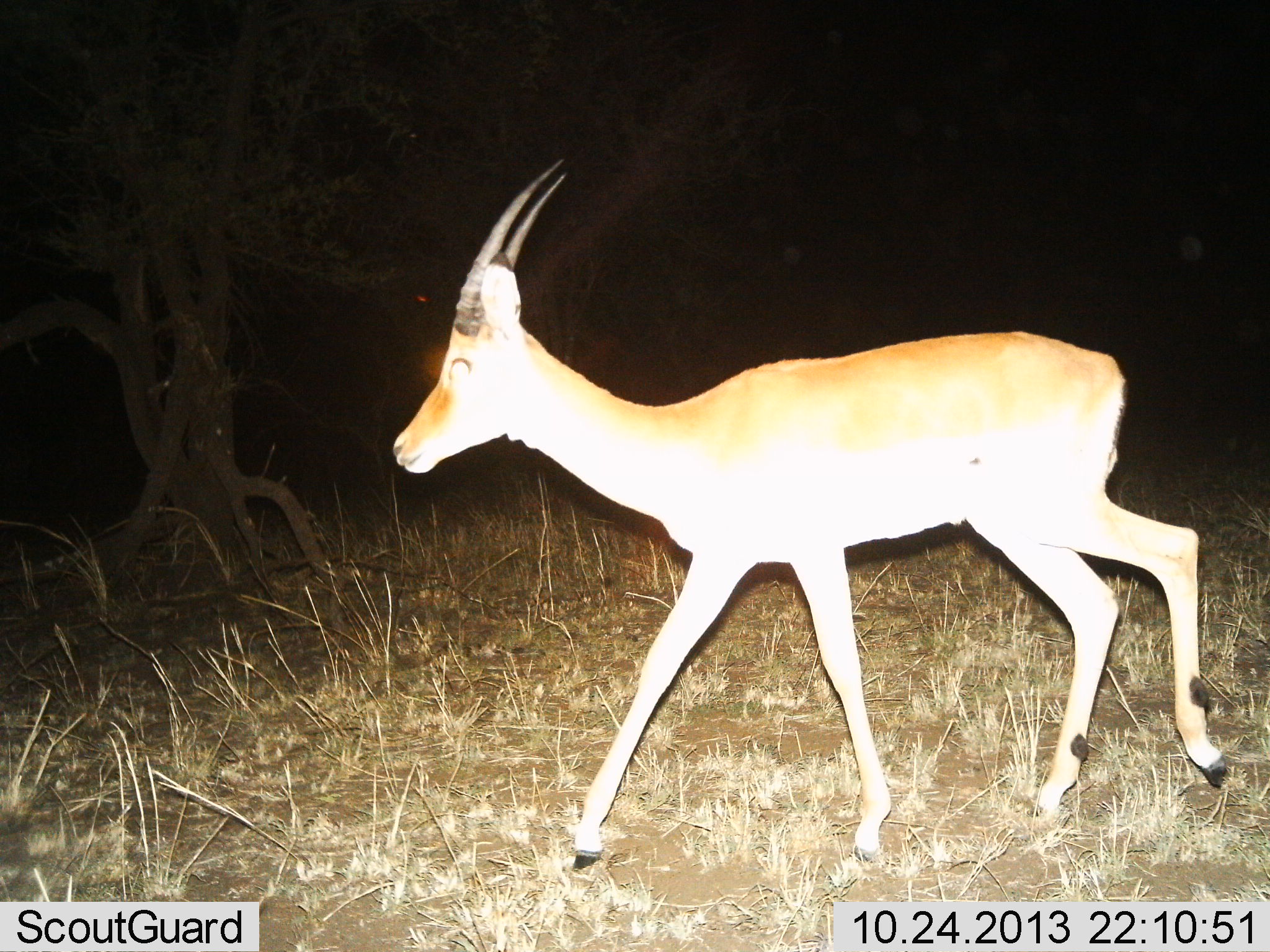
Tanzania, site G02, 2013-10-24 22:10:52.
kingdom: Animalia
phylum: Chordata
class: Mammalia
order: Artiodactyla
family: Bovidae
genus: Nanger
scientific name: Nanger granti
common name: grant's gazelle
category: gazellegrants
Gazellegrants (grant's gazelle) (Nanger granti), count 1. Behavior (volunteer vote fractions): standing 0%, resting 0%, moving 100%, interacting 0%. Young present (vote fraction): 0%. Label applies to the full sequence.